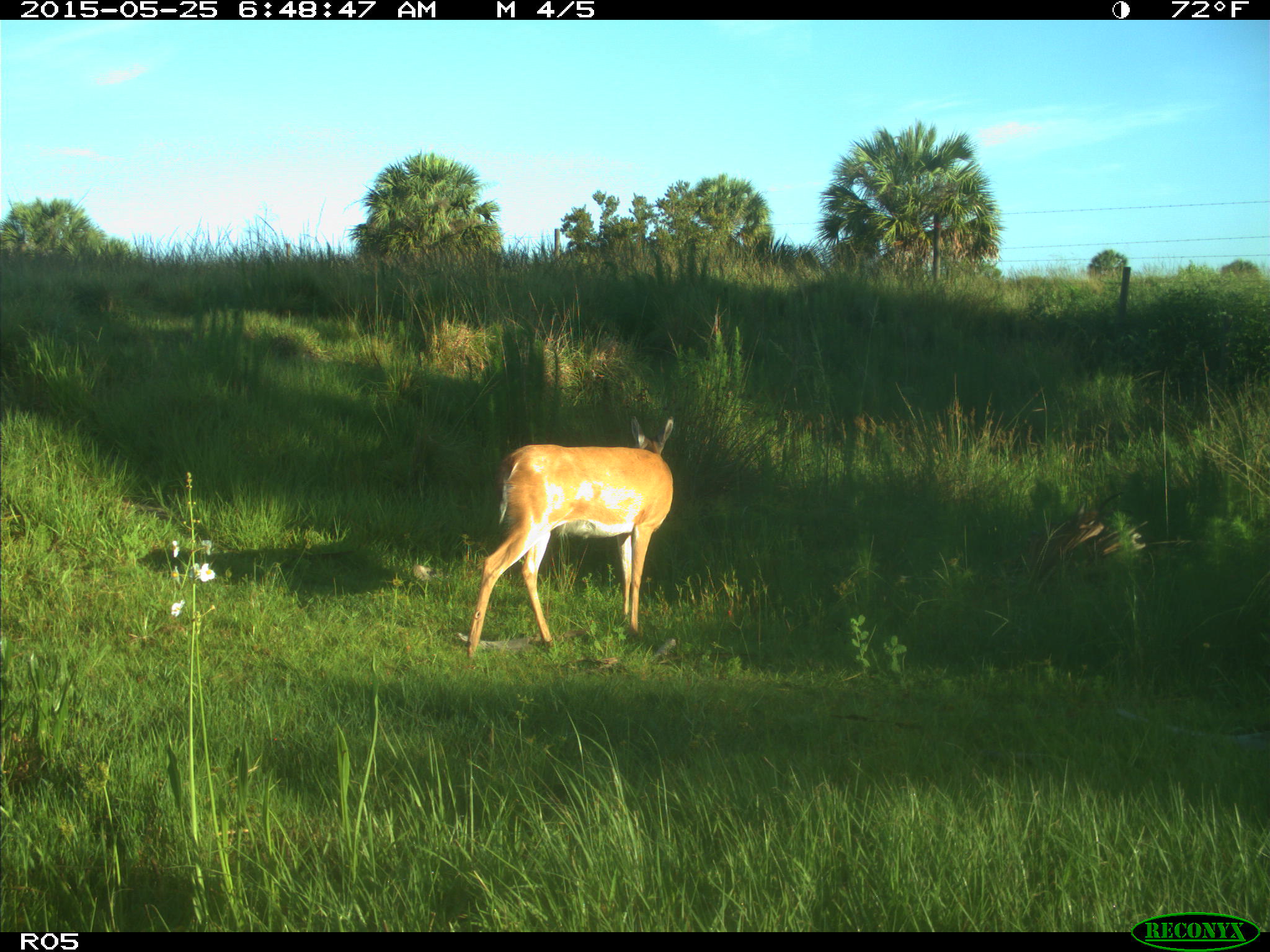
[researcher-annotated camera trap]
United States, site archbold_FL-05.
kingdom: Animalia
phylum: Chordata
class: Mammalia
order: Artiodactyla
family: Cervidae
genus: Odocoileus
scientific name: Odocoileus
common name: deer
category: unidentified deer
Unidentified deer (deer) (Odocoileus).